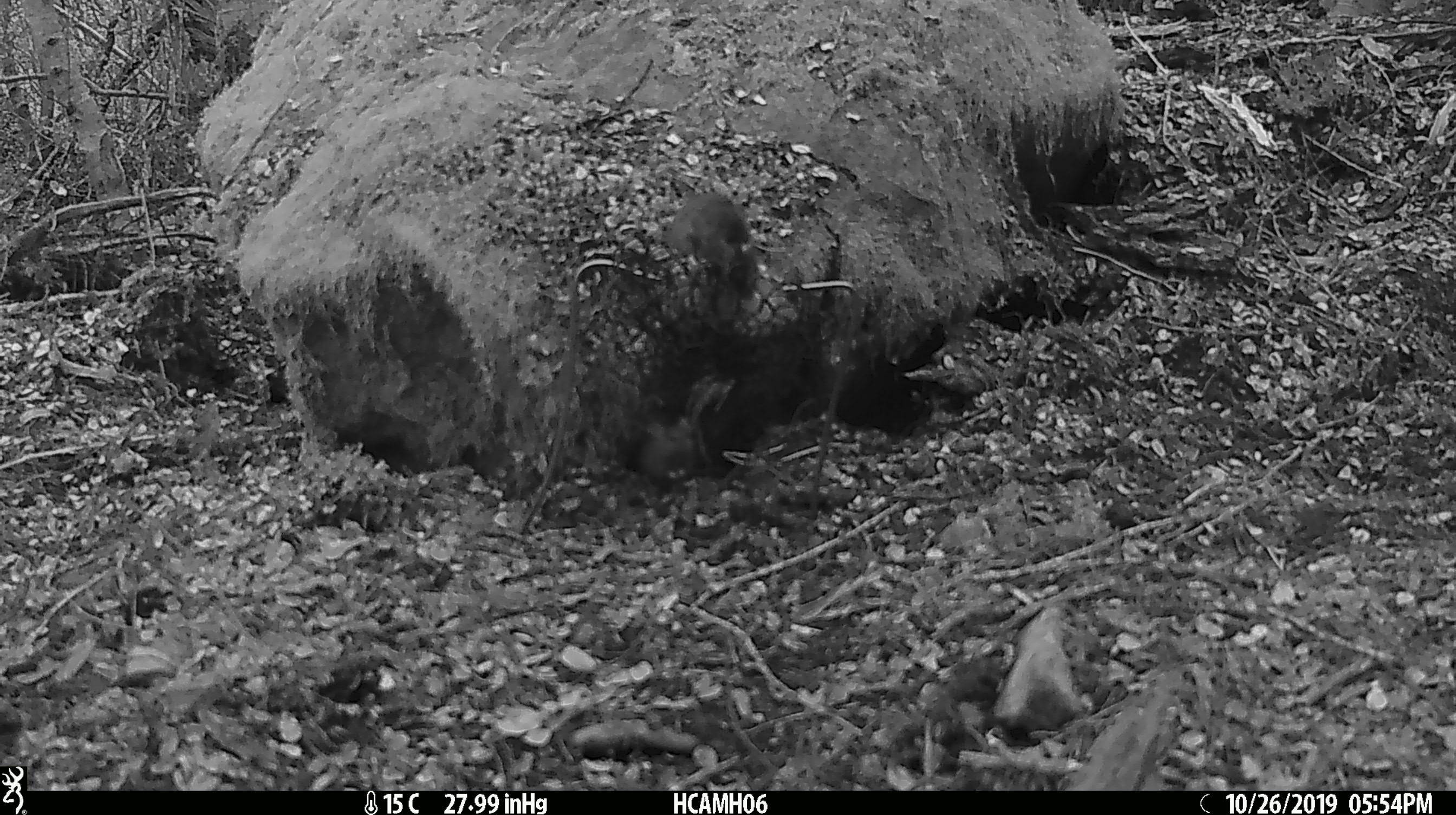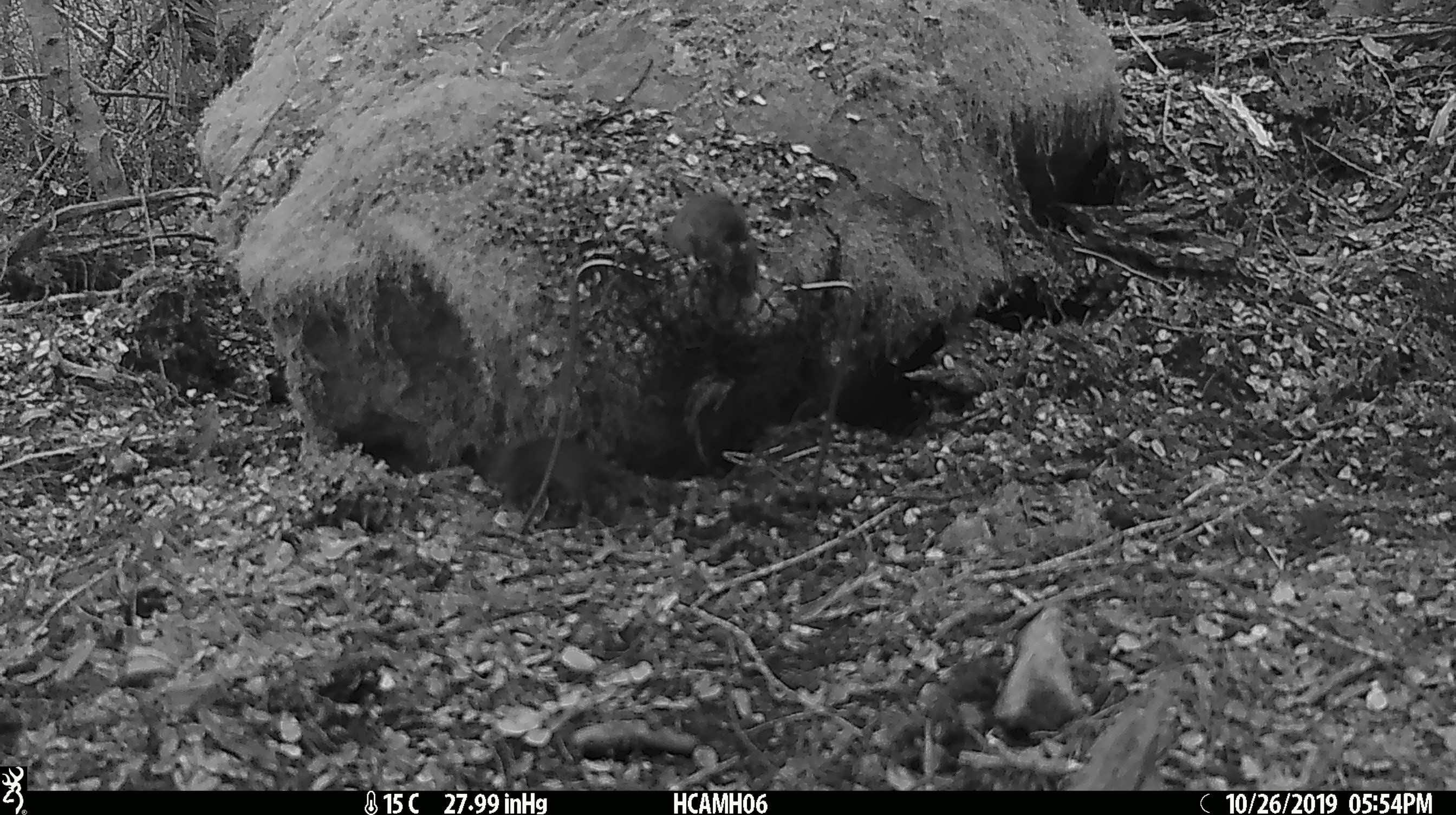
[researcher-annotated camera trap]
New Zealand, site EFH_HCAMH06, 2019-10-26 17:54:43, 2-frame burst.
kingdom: Animalia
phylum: Chordata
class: Mammalia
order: Rodentia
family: Muridae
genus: Mus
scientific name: Mus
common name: mouse